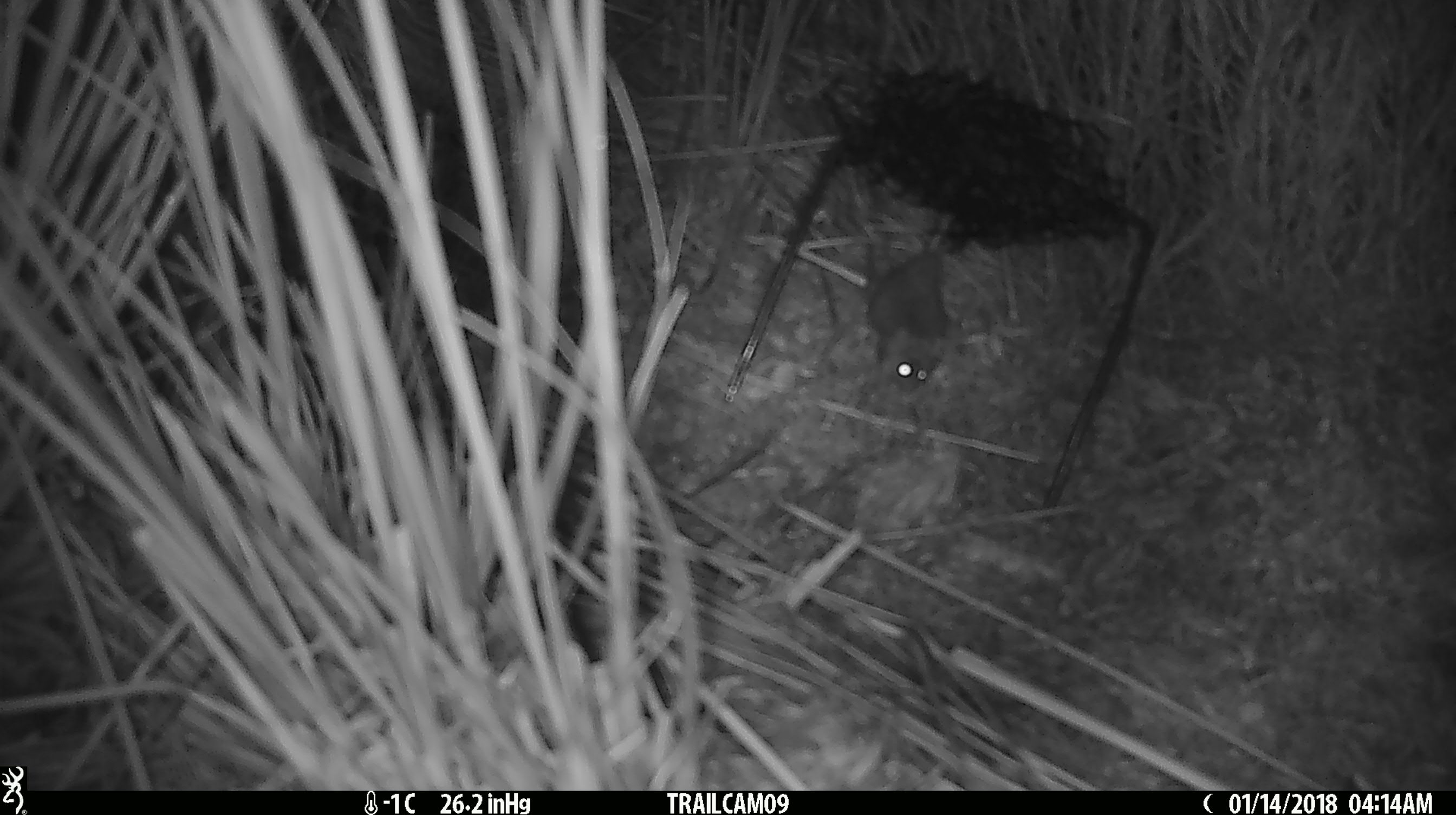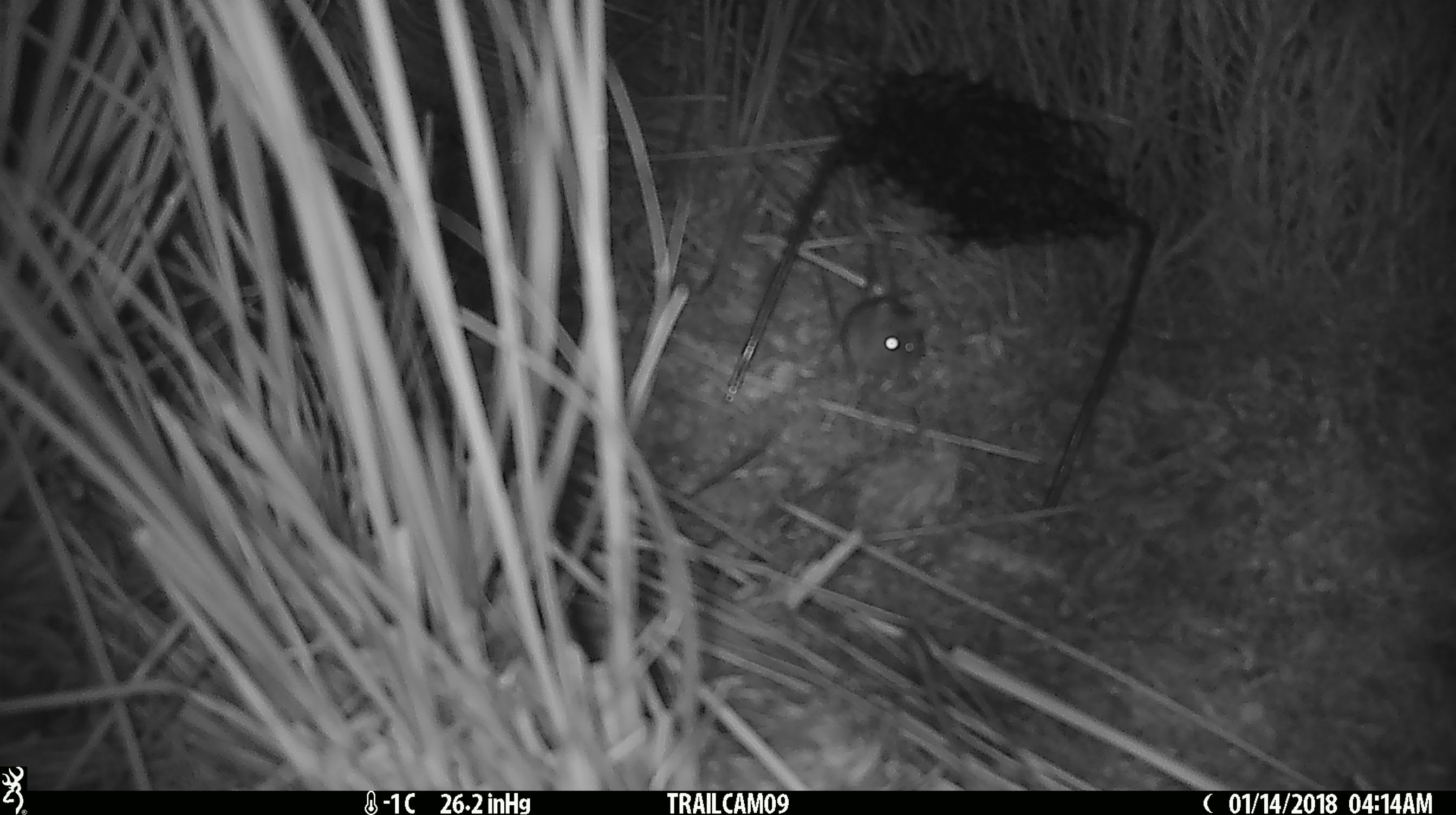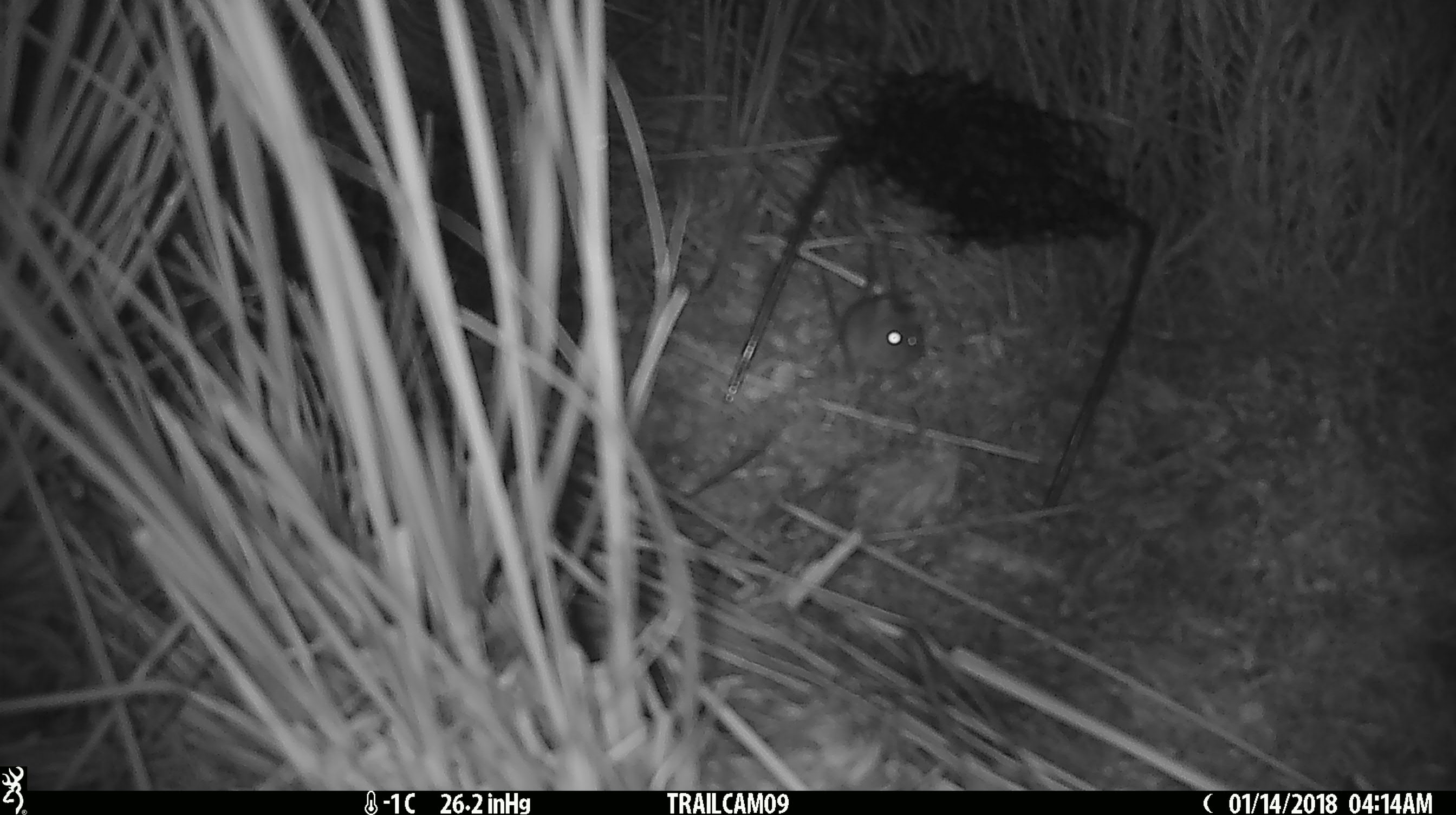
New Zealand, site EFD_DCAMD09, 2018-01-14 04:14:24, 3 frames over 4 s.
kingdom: Animalia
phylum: Chordata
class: Mammalia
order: Rodentia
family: Muridae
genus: Mus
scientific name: Mus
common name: mouse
Mouse (Mus).